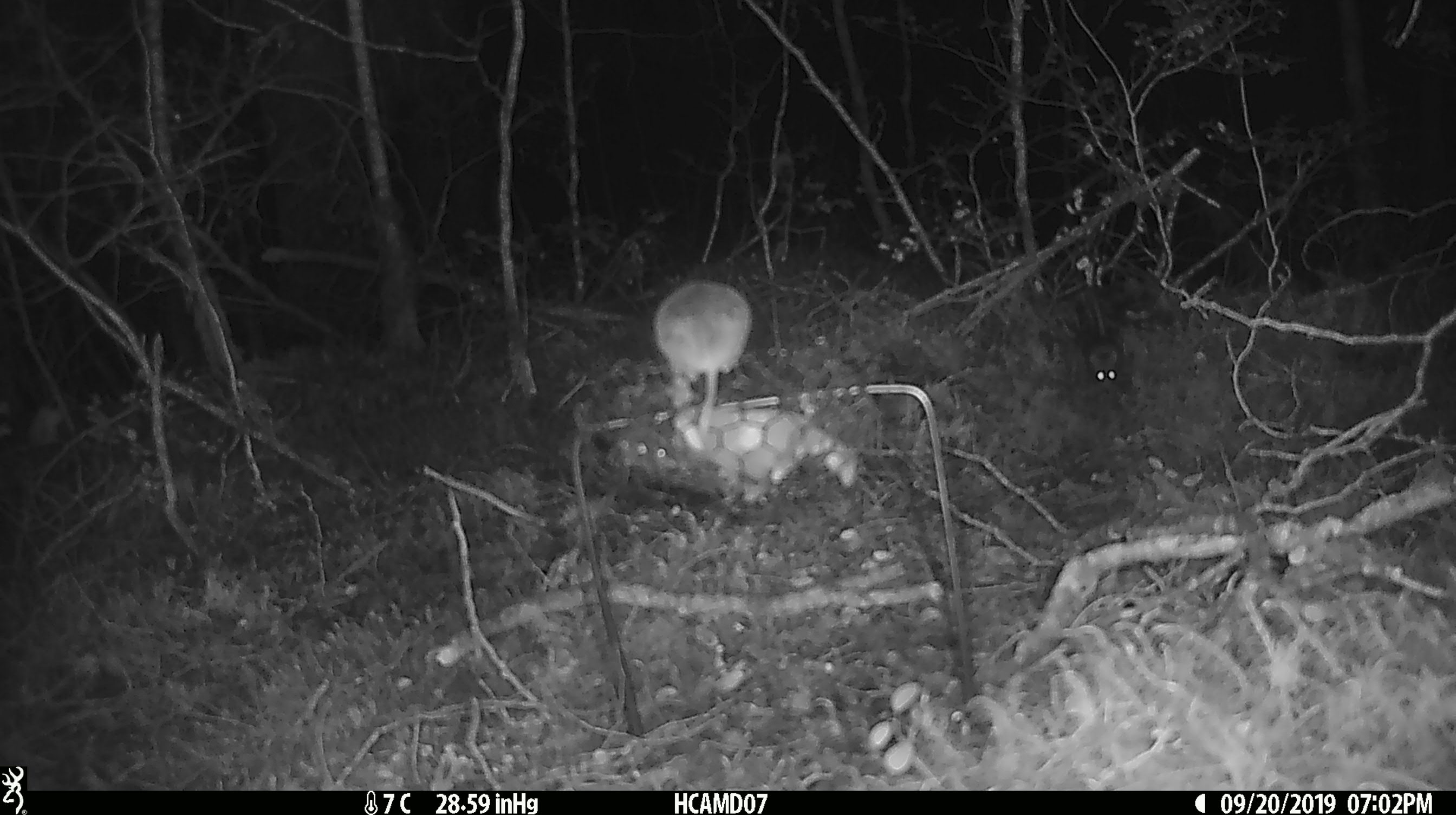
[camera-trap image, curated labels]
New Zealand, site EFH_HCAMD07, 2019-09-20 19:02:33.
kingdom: Animalia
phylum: Chordata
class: Mammalia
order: Rodentia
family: Muridae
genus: Mus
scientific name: Mus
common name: mouse